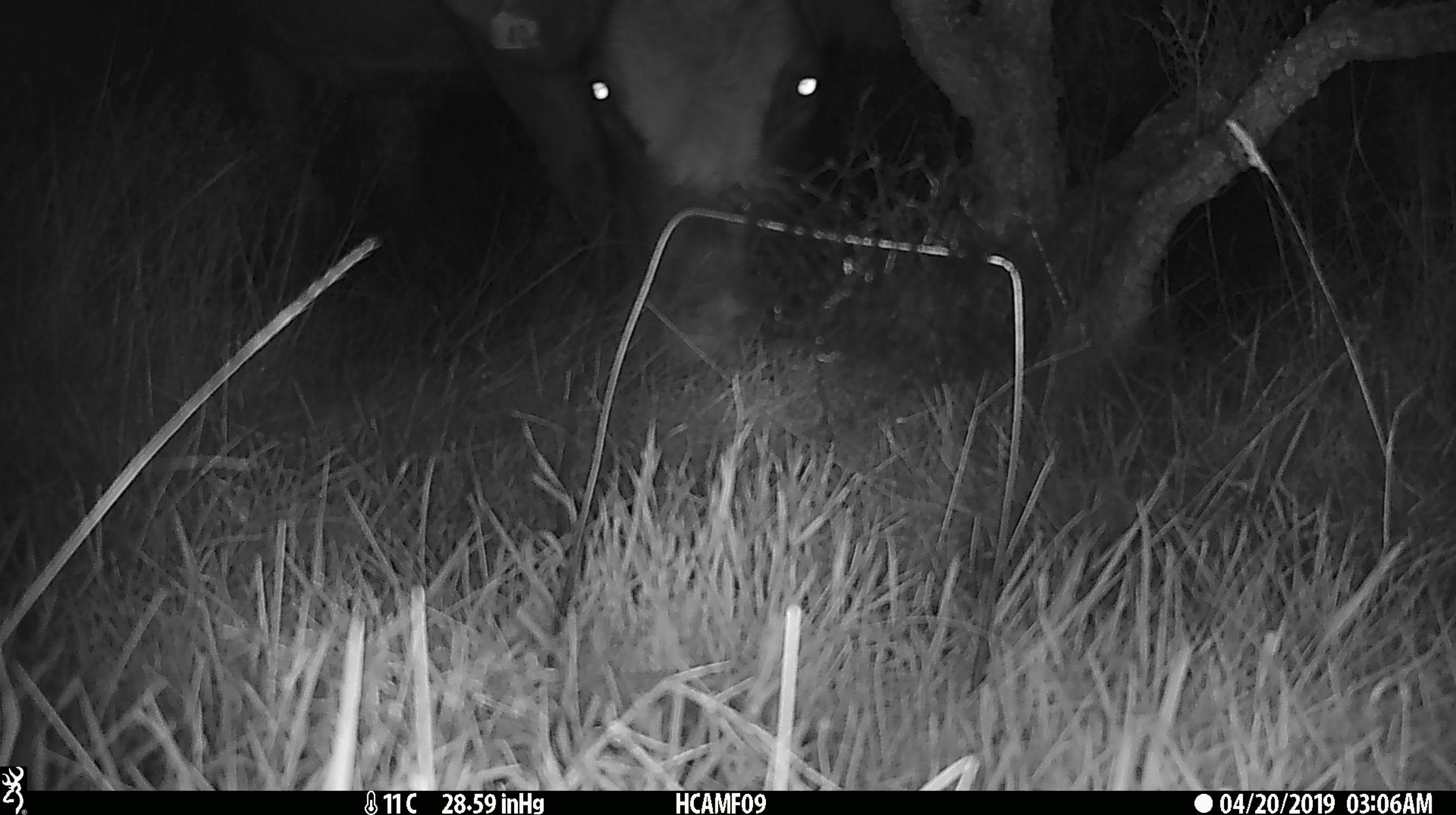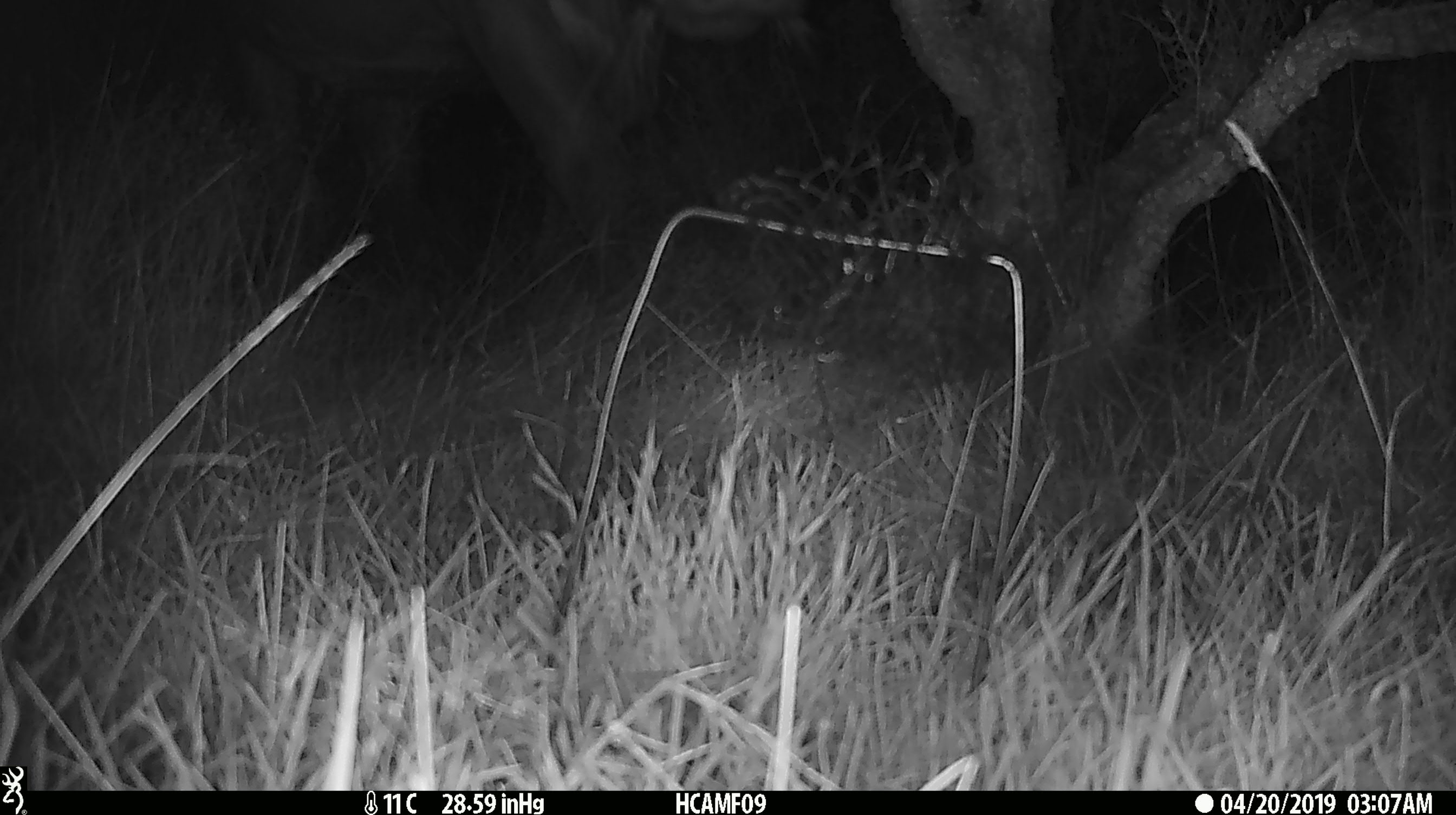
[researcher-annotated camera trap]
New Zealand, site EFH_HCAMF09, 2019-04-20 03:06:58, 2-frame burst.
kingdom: Animalia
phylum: Chordata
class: Mammalia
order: Artiodactyla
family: Bovidae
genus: Bos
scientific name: Bos taurus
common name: domestic cow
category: cow